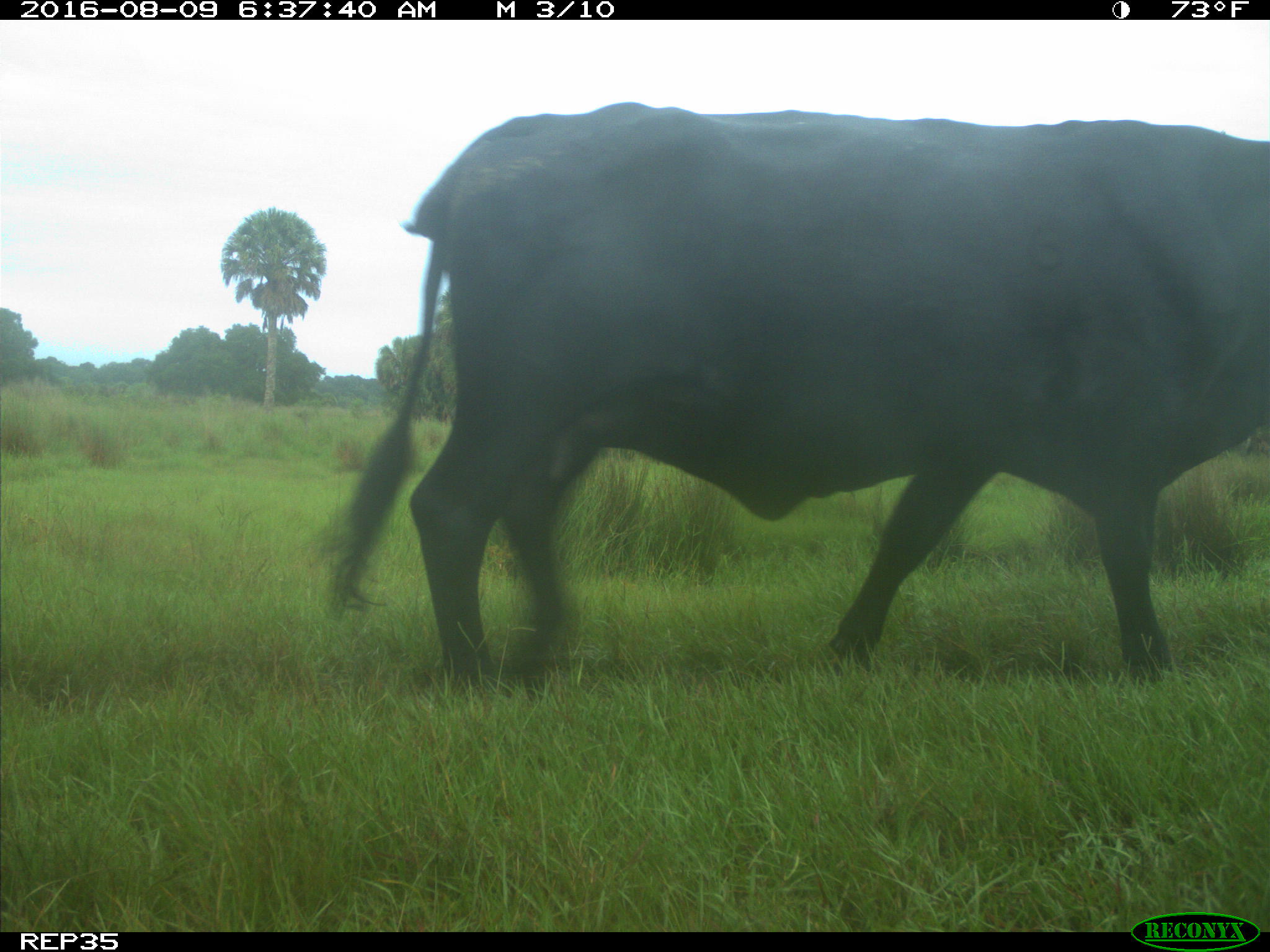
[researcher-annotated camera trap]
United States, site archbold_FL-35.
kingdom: Animalia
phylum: Chordata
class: Mammalia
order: Artiodactyla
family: Bovidae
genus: Bos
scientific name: Bos taurus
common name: domestic cow